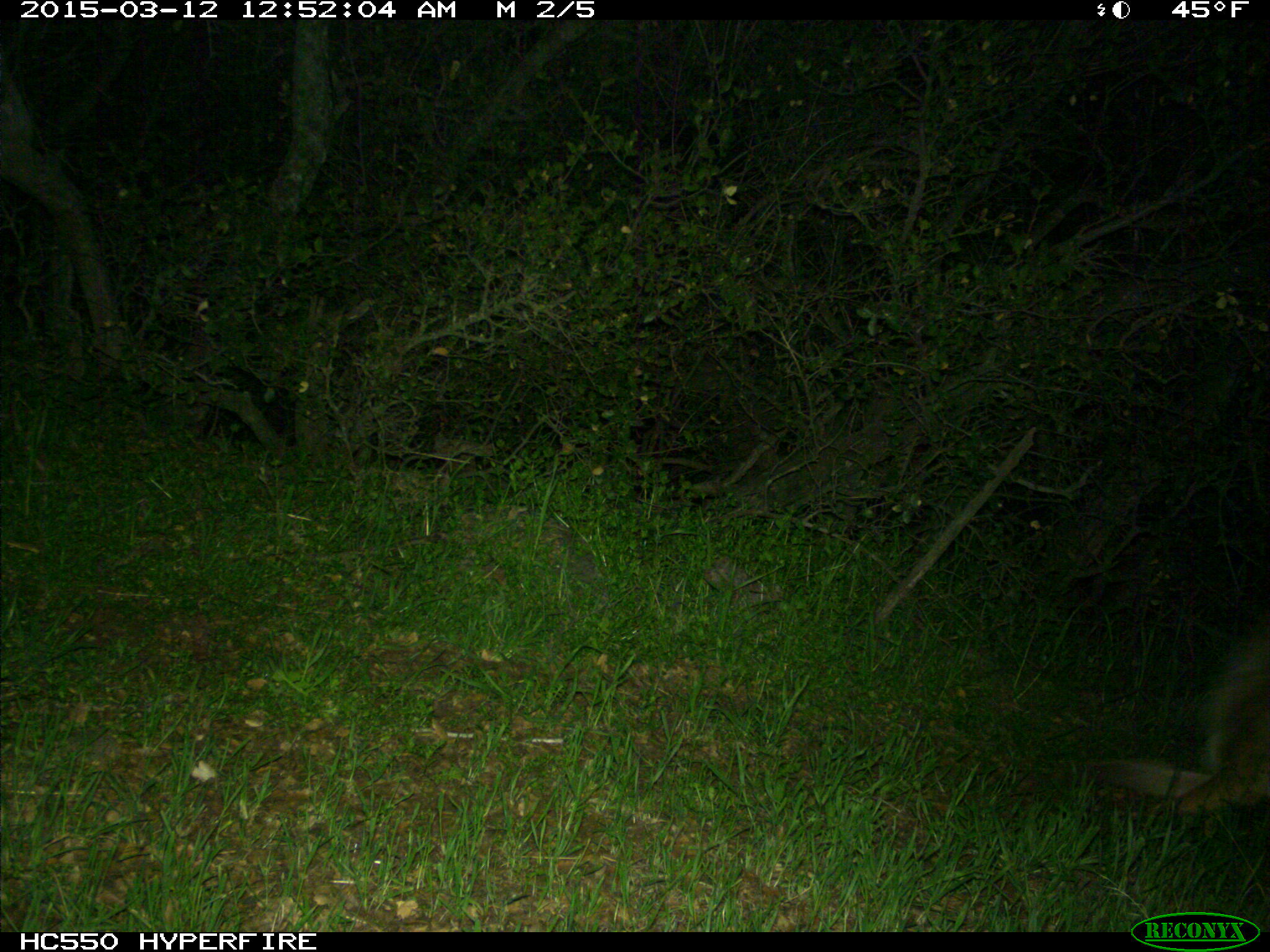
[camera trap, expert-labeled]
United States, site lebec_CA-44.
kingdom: Animalia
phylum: Chordata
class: Mammalia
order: Carnivora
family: Canidae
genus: Canis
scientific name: Canis latrans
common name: coyote